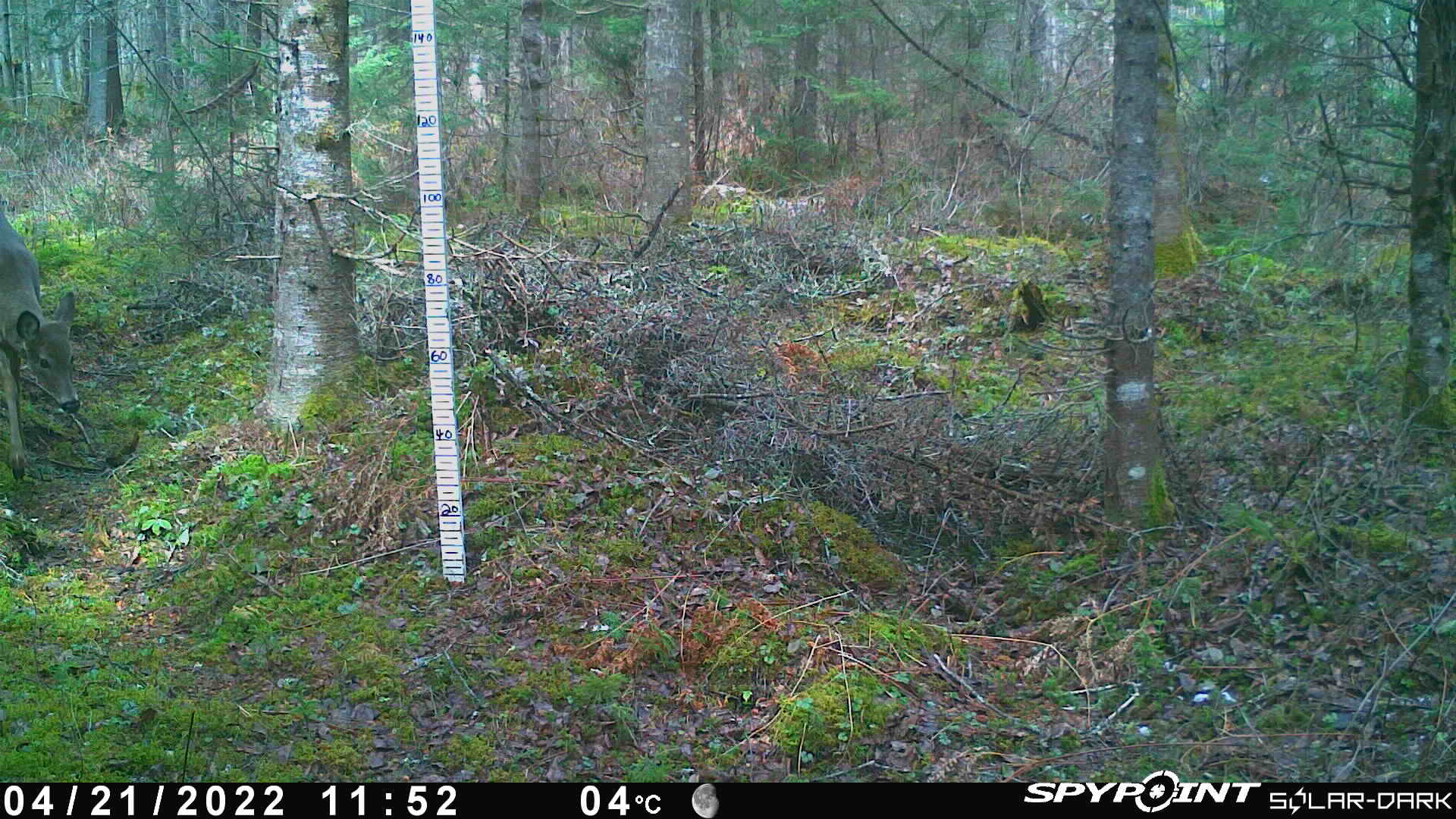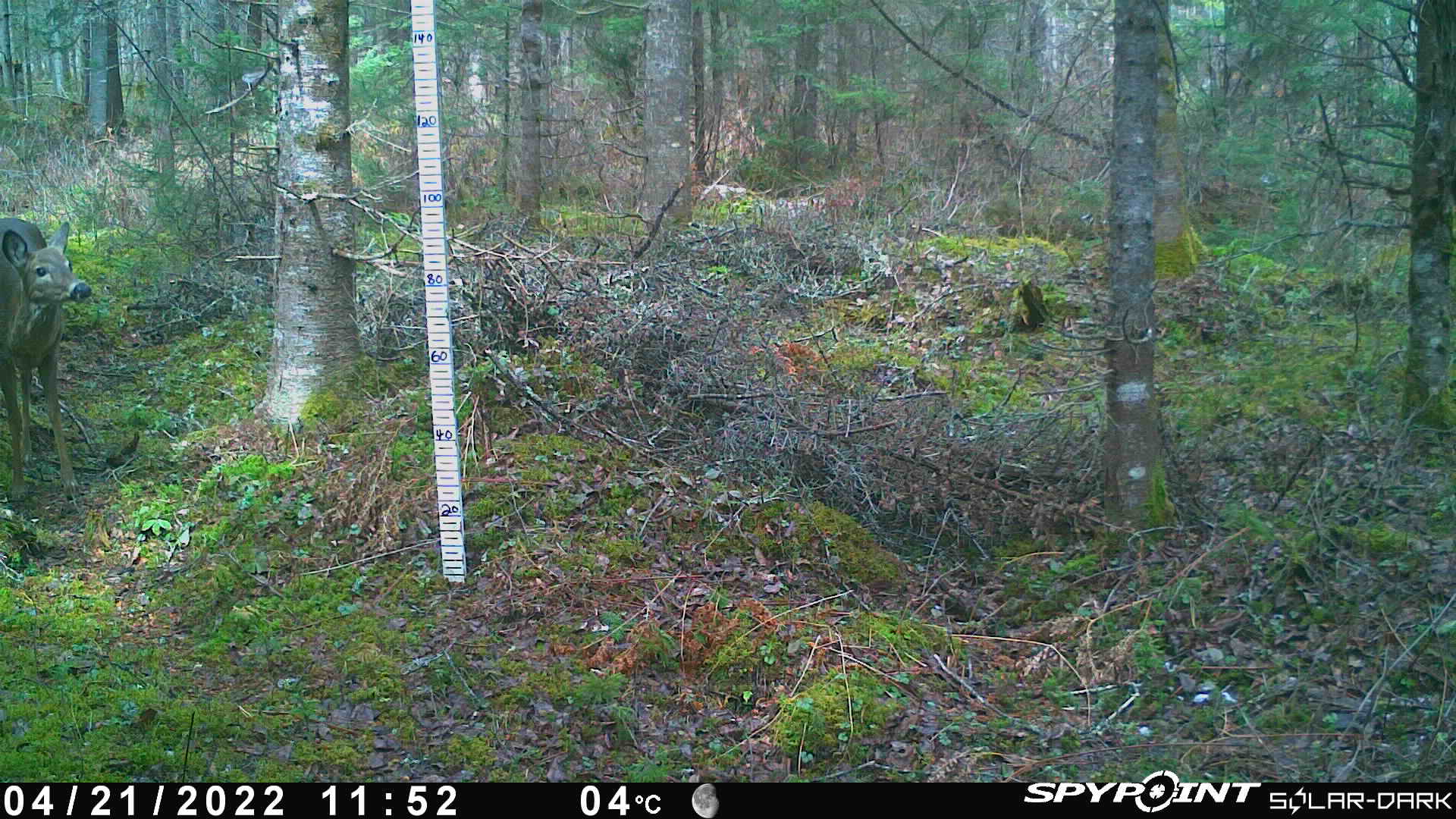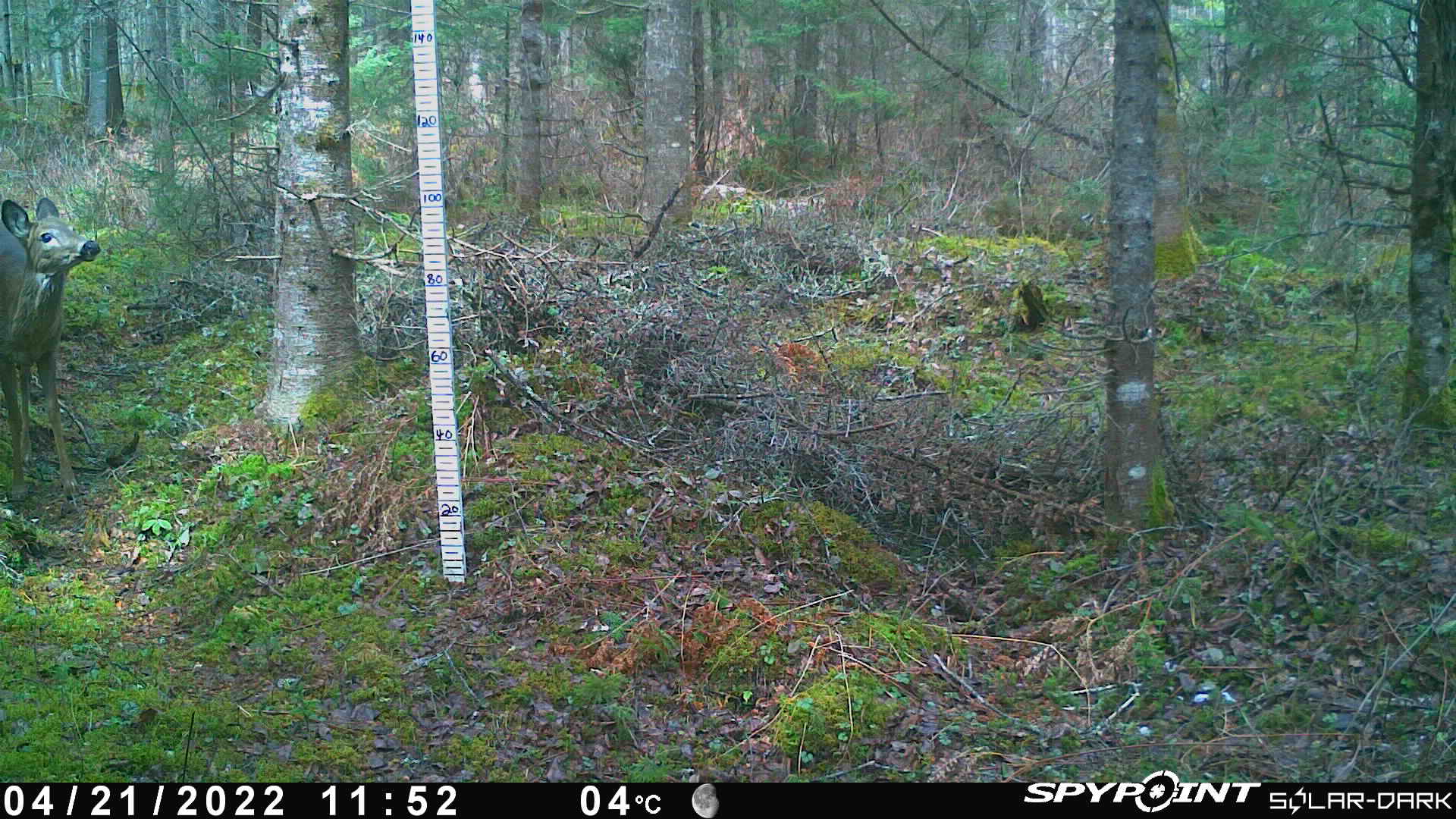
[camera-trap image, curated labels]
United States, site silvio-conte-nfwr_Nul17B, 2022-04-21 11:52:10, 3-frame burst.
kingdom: Animalia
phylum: Chordata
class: Mammalia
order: Artiodactyla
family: Cervidae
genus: Odocoileus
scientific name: Odocoileus virginianus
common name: white-tailed deer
White-tailed deer (Odocoileus virginianus).